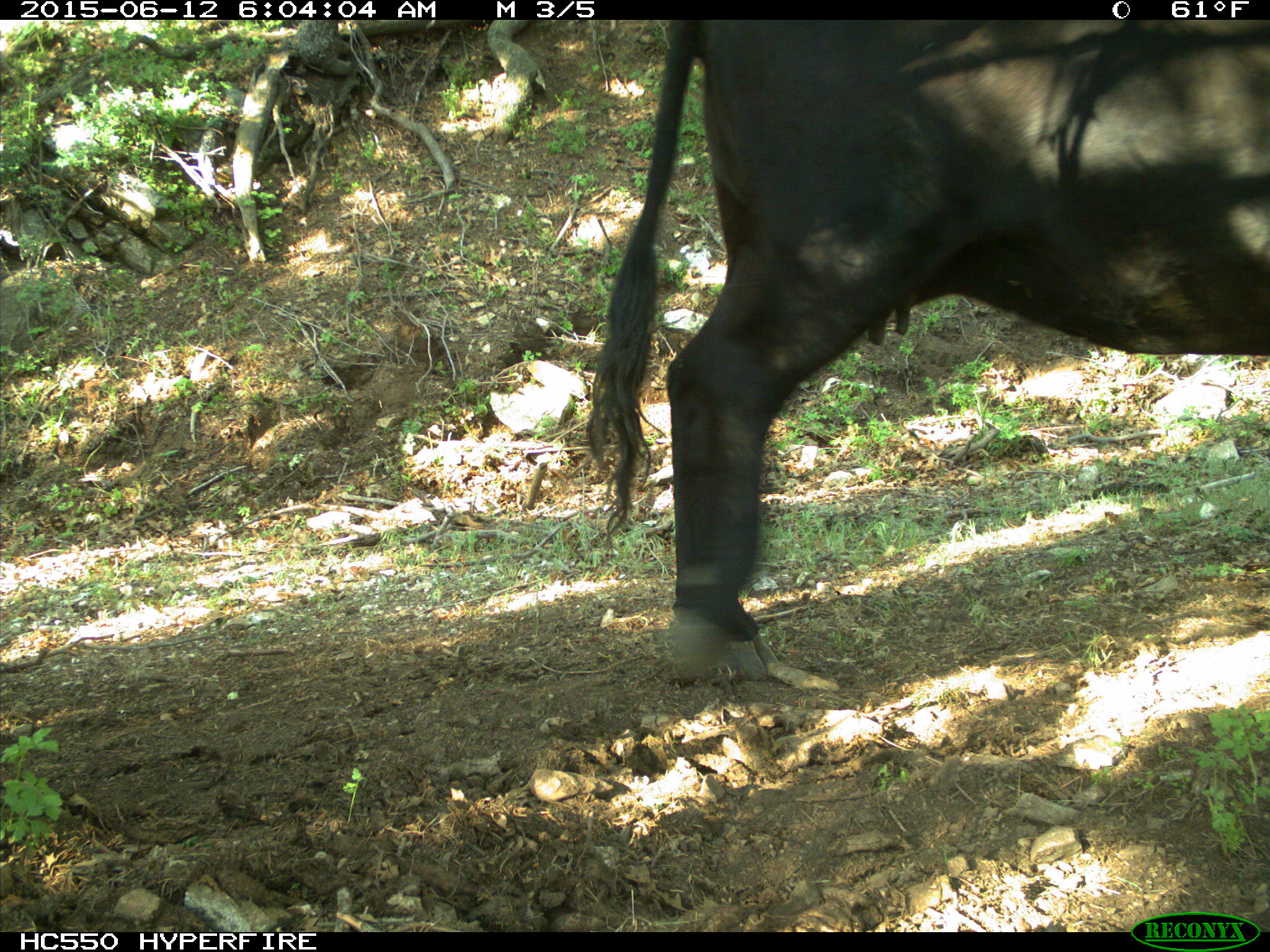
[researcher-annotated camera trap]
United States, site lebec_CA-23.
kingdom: Animalia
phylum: Chordata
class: Mammalia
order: Artiodactyla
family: Bovidae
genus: Bos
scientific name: Bos taurus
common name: domestic cow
Bos taurus (domestic cow).